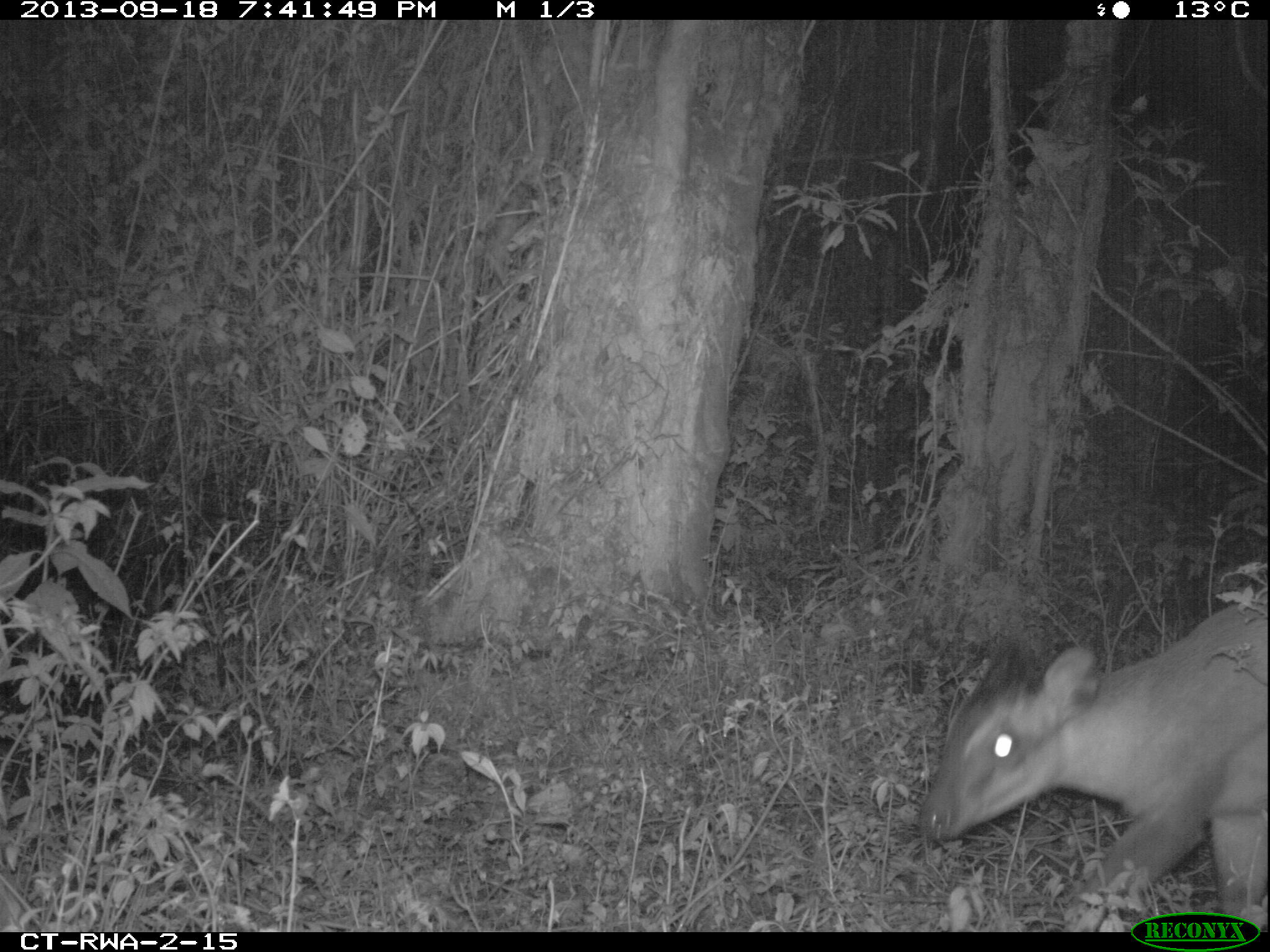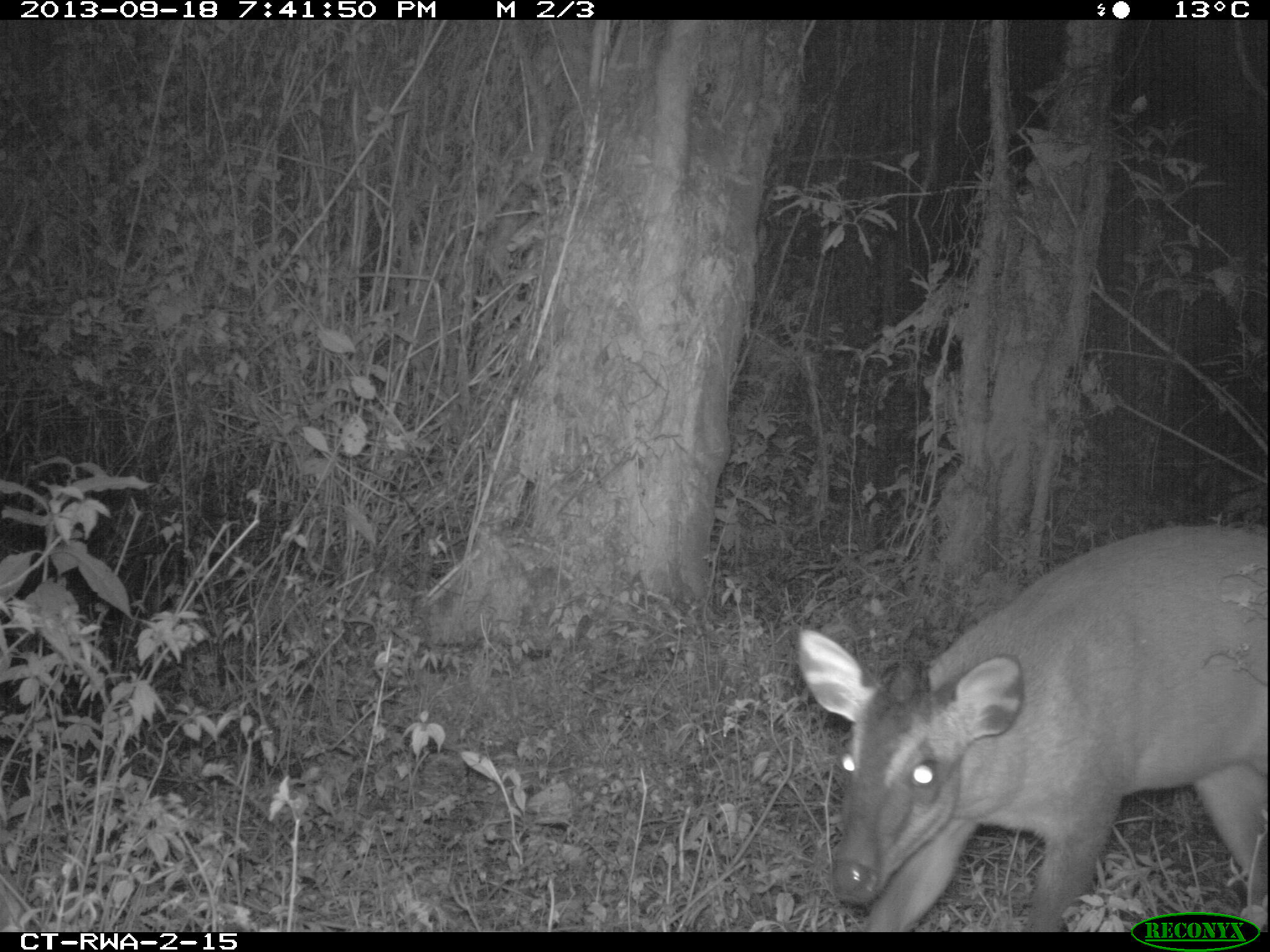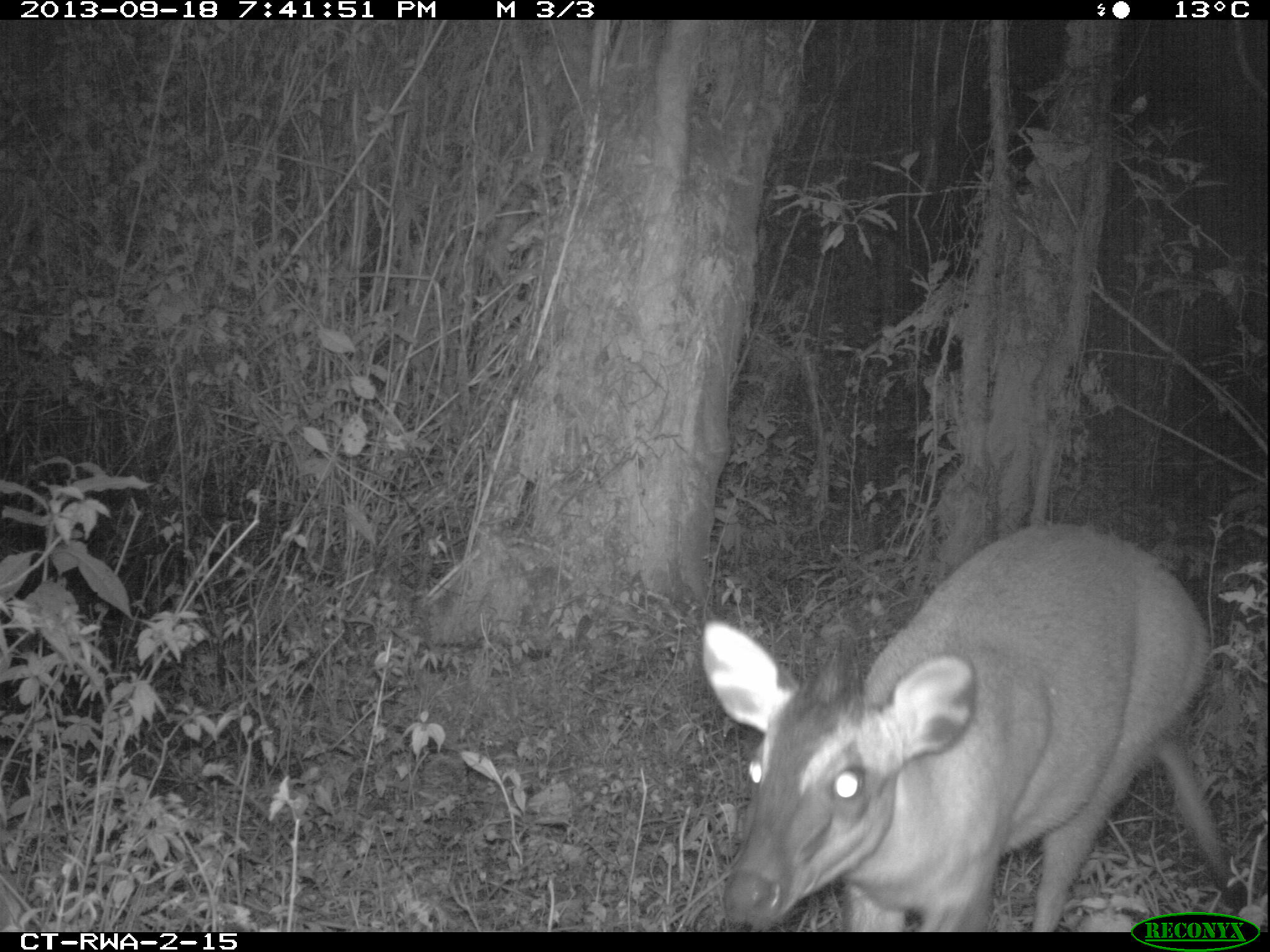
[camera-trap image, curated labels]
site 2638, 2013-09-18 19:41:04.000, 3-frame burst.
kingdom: Animalia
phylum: Chordata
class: Mammalia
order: Artiodactyla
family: Bovidae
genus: Cephalophus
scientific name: Cephalophus nigrifrons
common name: black-fronted duiker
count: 1